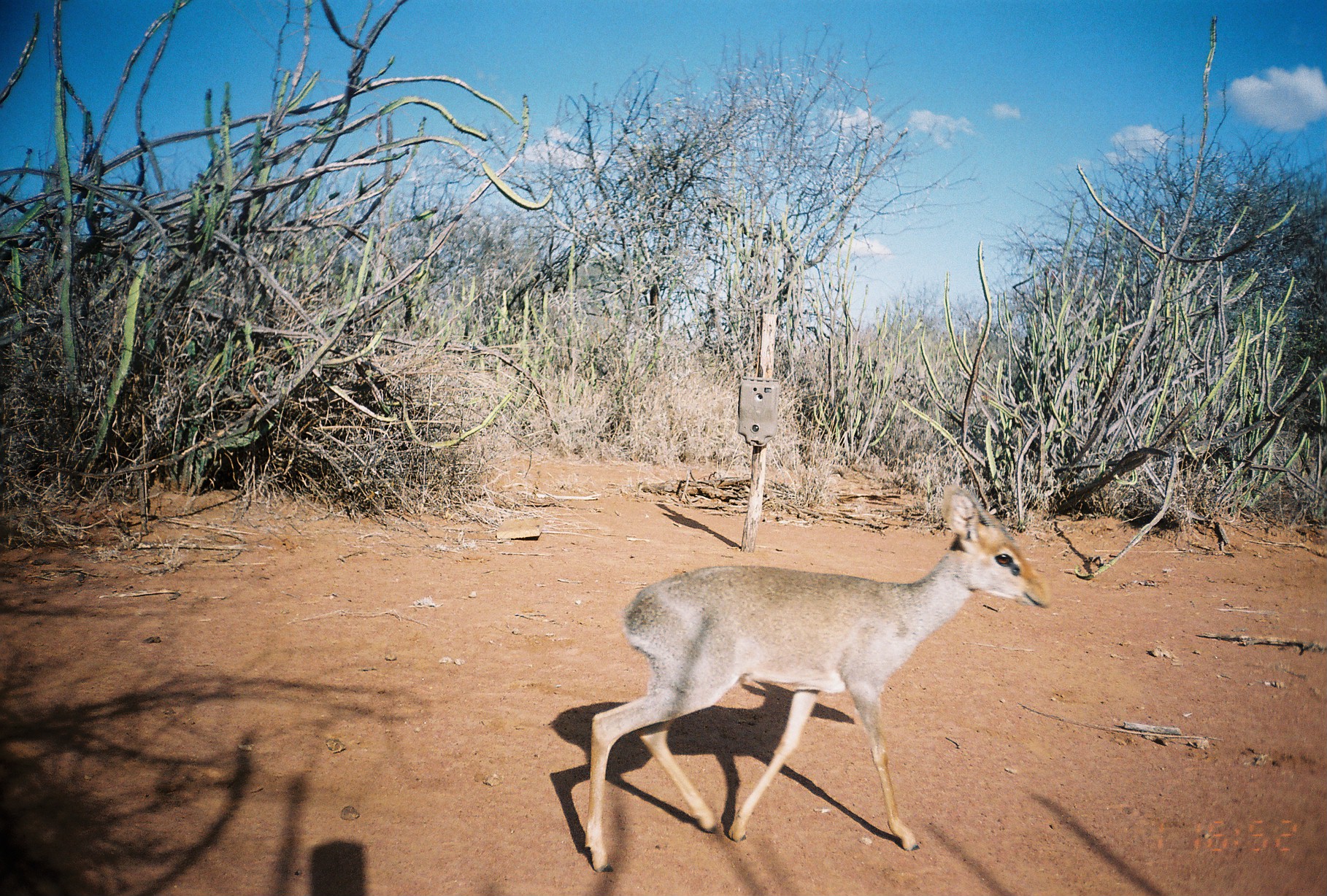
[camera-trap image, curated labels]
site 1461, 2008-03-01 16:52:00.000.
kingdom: Animalia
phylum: Chordata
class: Mammalia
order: Artiodactyla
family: Bovidae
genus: Madoqua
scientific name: Madoqua guentheri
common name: günther's dik-dik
Madoqua guentheri (günther's dik-dik), count 1.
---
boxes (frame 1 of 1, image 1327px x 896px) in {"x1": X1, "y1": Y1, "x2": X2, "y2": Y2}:
madoqua guentheri: {"x1": 584, "y1": 487, "x2": 1053, "y2": 874}